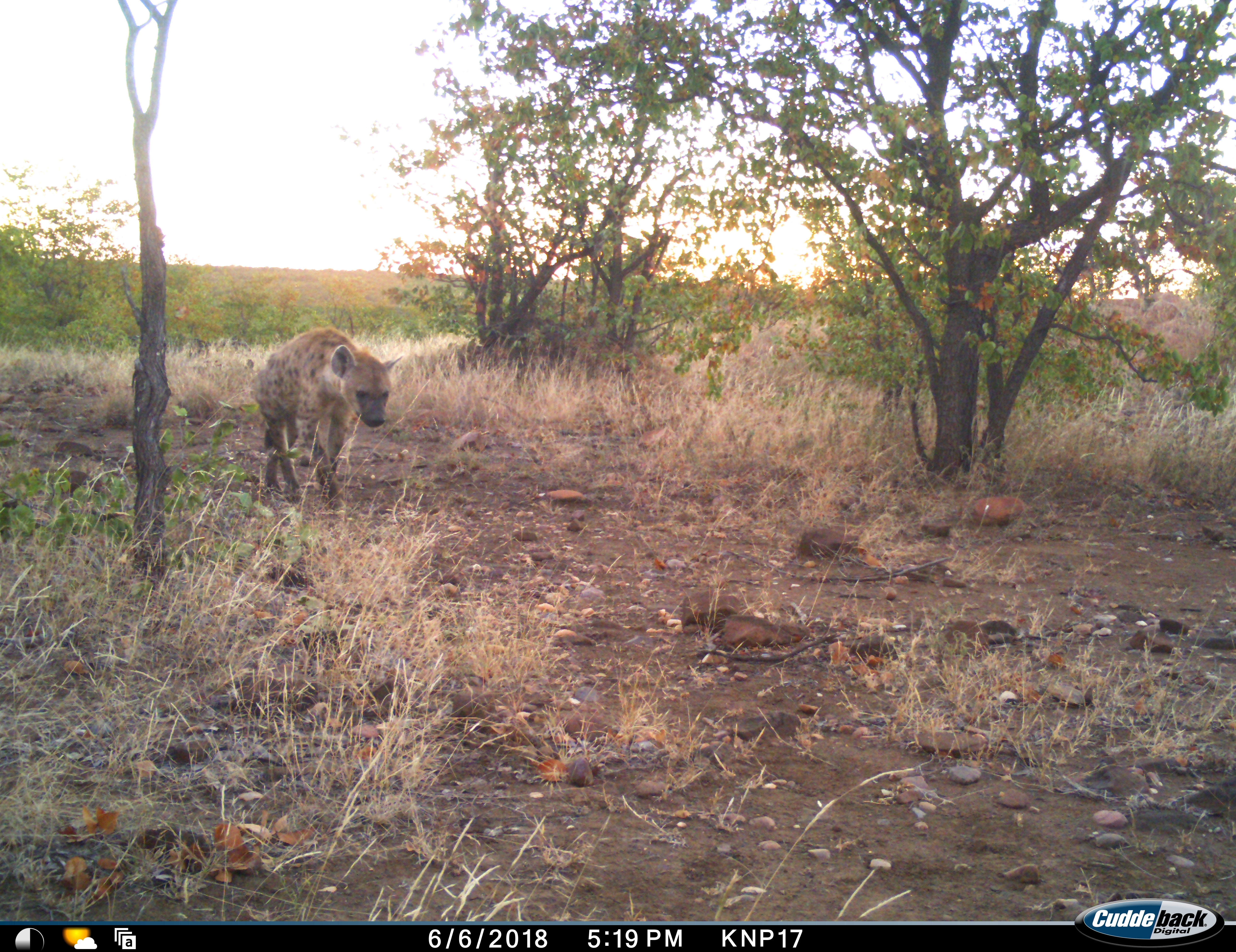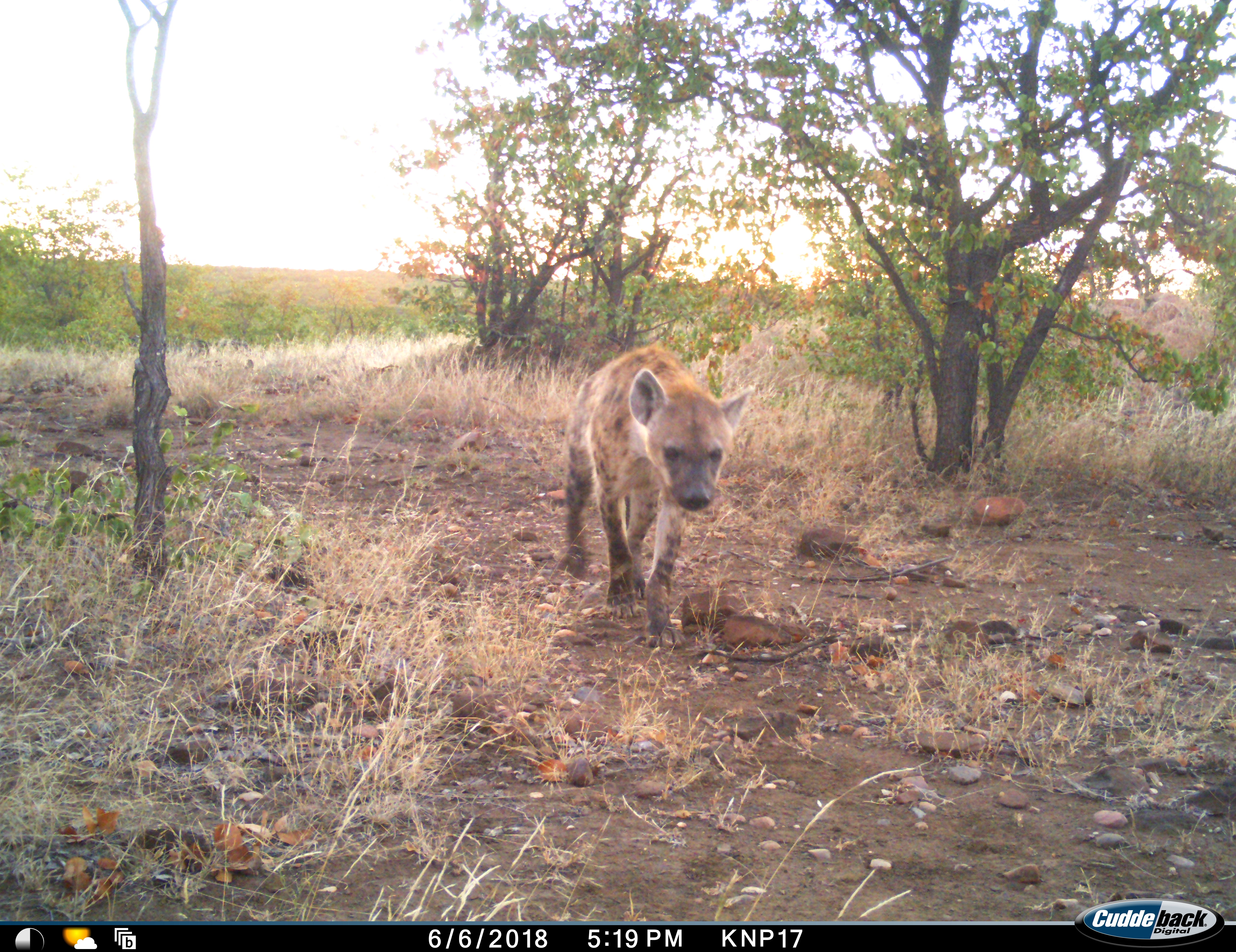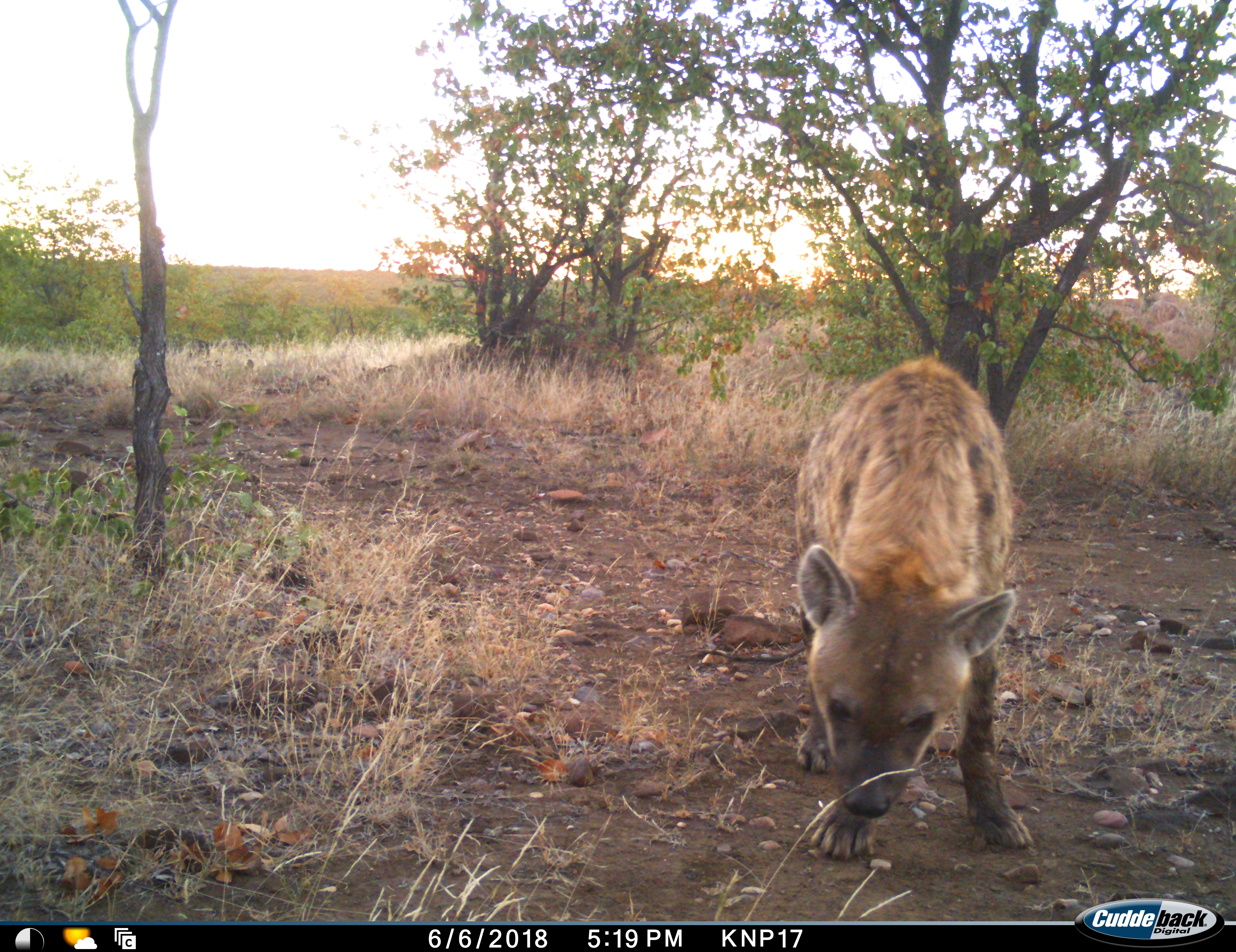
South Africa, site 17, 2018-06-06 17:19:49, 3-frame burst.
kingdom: Animalia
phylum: Chordata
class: Mammalia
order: Carnivora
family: Hyaenidae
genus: Crocuta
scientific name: Crocuta crocuta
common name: spotted hyena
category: hyenaspotted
Hyenaspotted (spotted hyena) (Crocuta crocuta), count 1. Behavior (volunteer vote fractions): standing 10%, resting 0%, moving 90%, interacting 0%. Young present (vote fraction): 0%. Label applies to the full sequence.